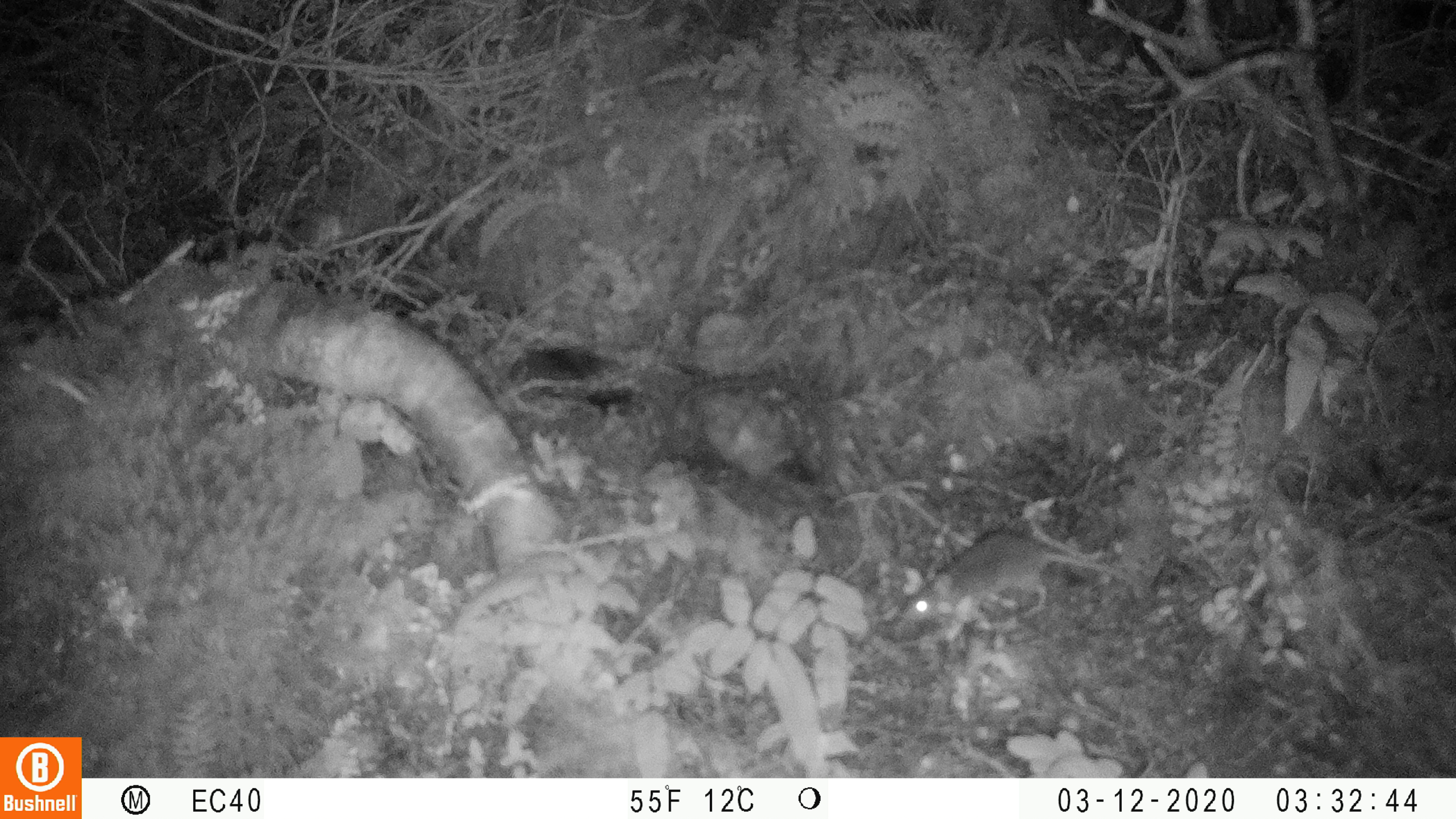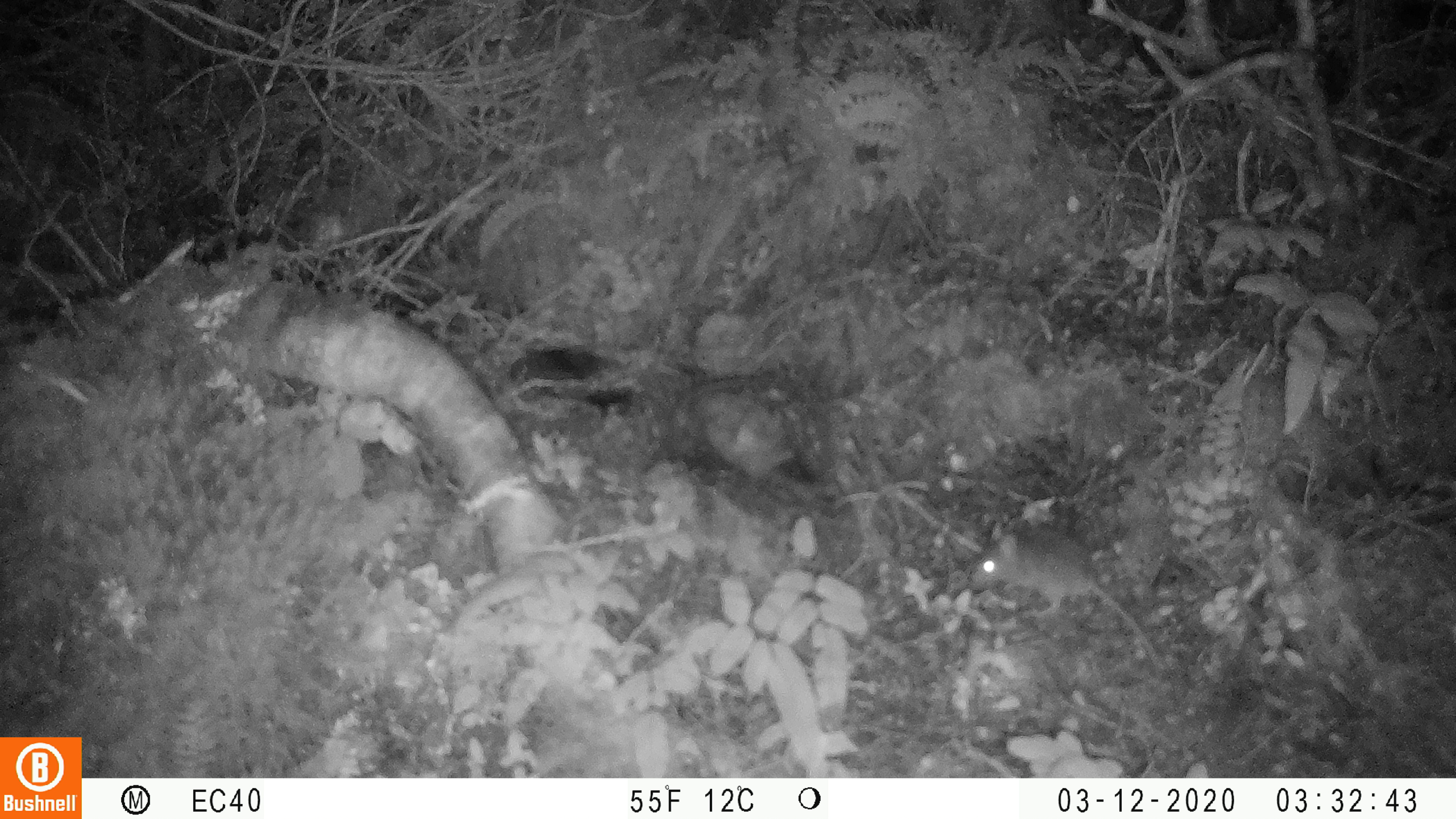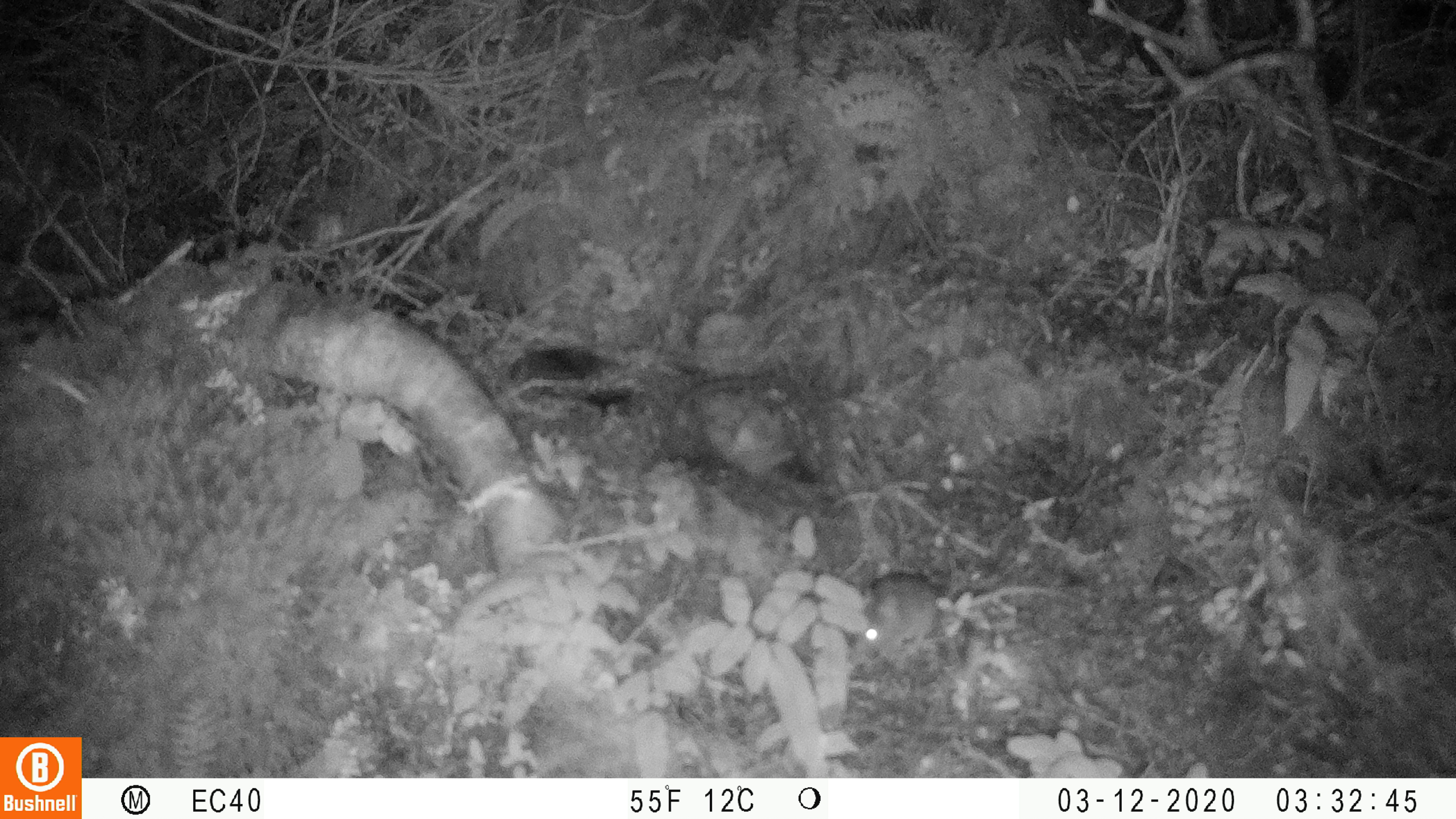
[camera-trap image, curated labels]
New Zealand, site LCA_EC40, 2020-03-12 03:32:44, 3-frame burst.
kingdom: Animalia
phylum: Chordata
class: Mammalia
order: Rodentia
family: Muridae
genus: Mus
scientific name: Mus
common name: mouse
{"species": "mouse (Mus)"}